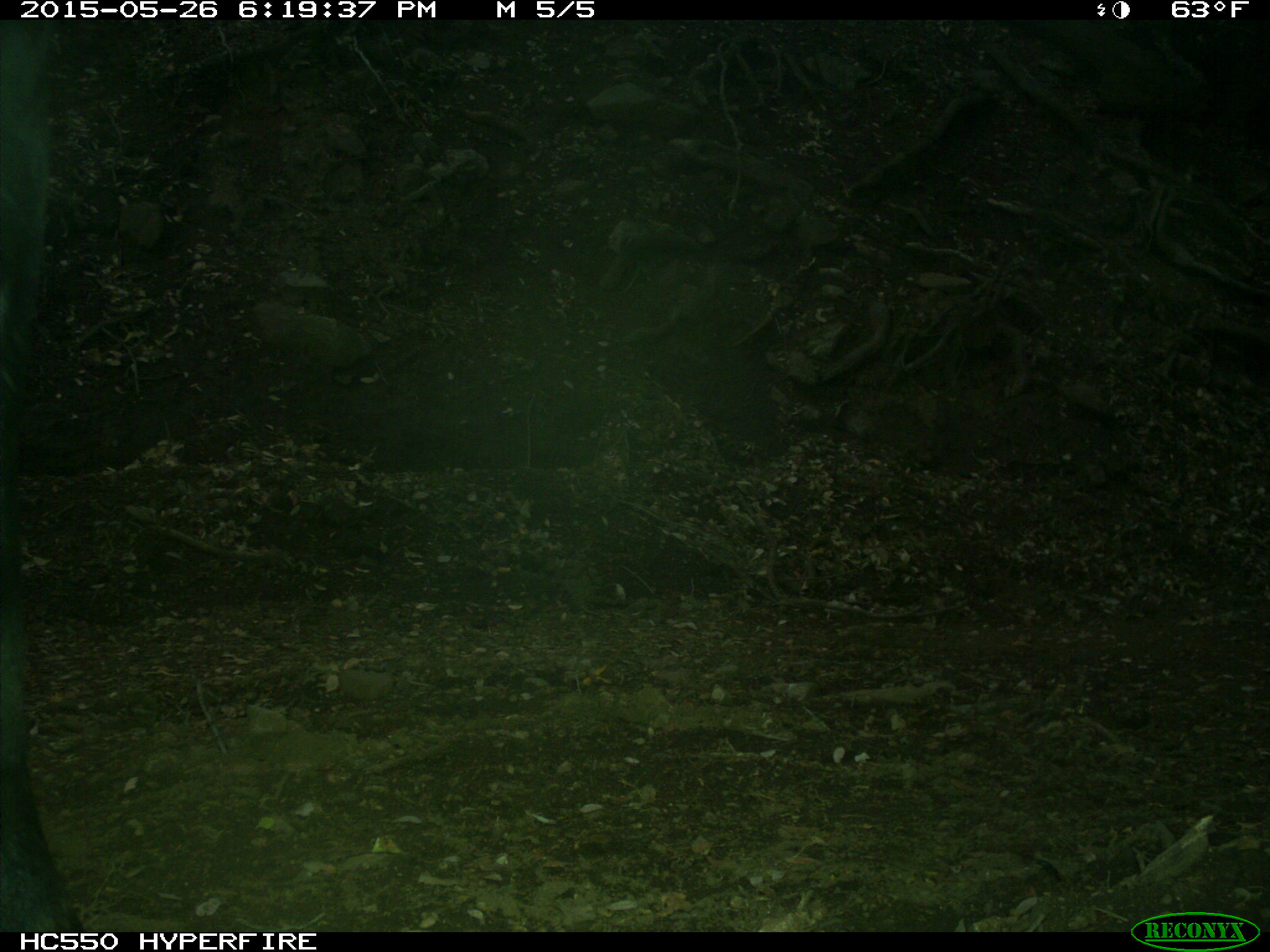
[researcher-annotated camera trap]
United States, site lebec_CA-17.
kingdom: Animalia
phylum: Chordata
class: Mammalia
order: Artiodactyla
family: Bovidae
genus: Bos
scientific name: Bos taurus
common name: domestic cow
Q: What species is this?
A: Bos taurus (domestic cow).